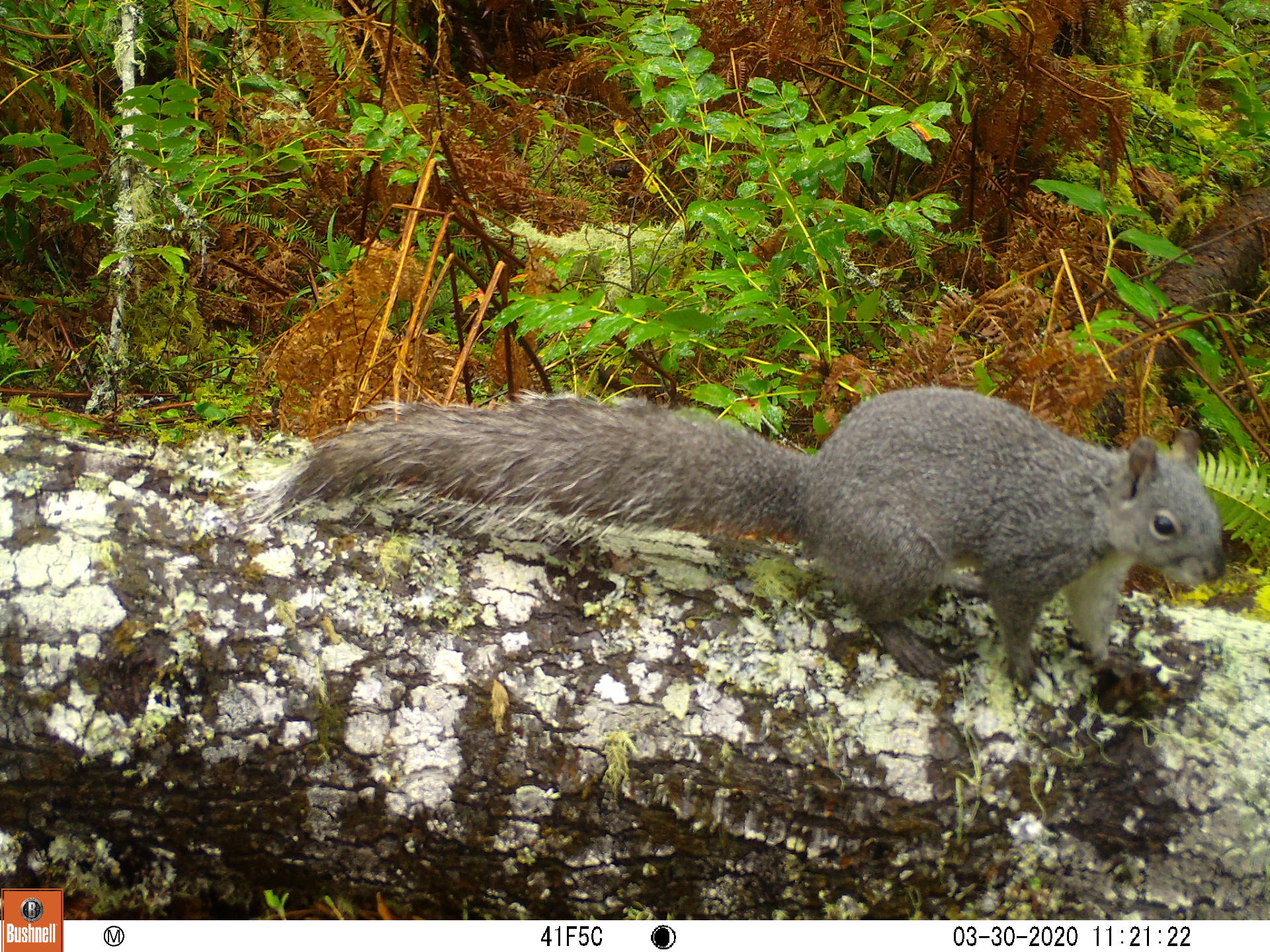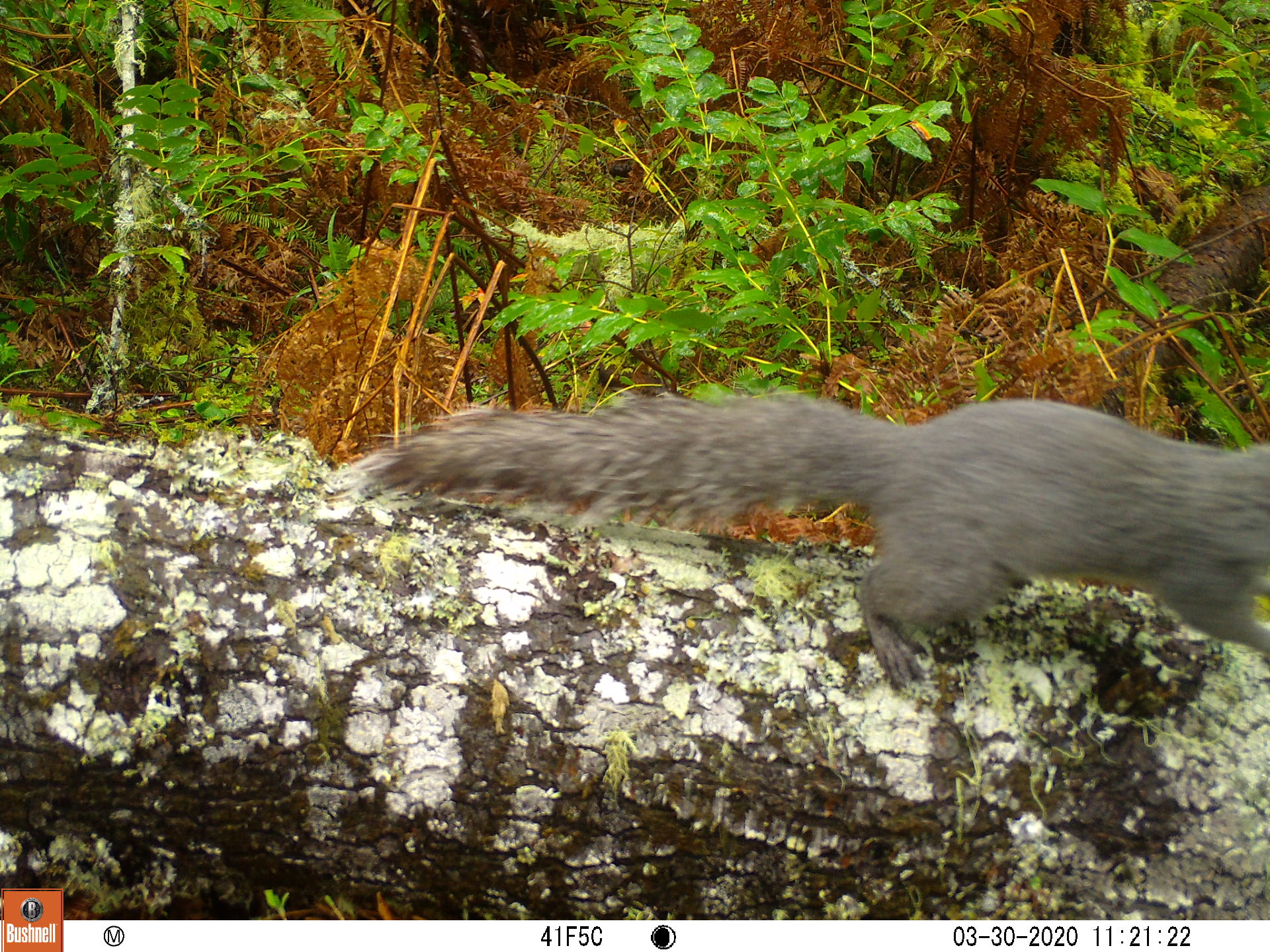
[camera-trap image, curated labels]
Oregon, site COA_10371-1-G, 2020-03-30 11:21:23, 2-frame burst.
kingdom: Animalia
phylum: Chordata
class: Mammalia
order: Rodentia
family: Sciuridae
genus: Sciurus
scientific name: Sciurus griseus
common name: western gray squirrel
Western gray squirrel (Sciurus griseus).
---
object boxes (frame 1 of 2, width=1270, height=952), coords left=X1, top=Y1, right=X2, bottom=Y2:
western gray squirrel: left=241, top=373, right=1222, bottom=690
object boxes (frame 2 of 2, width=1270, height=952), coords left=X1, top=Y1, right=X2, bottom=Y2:
western gray squirrel: left=314, top=382, right=1266, bottom=695